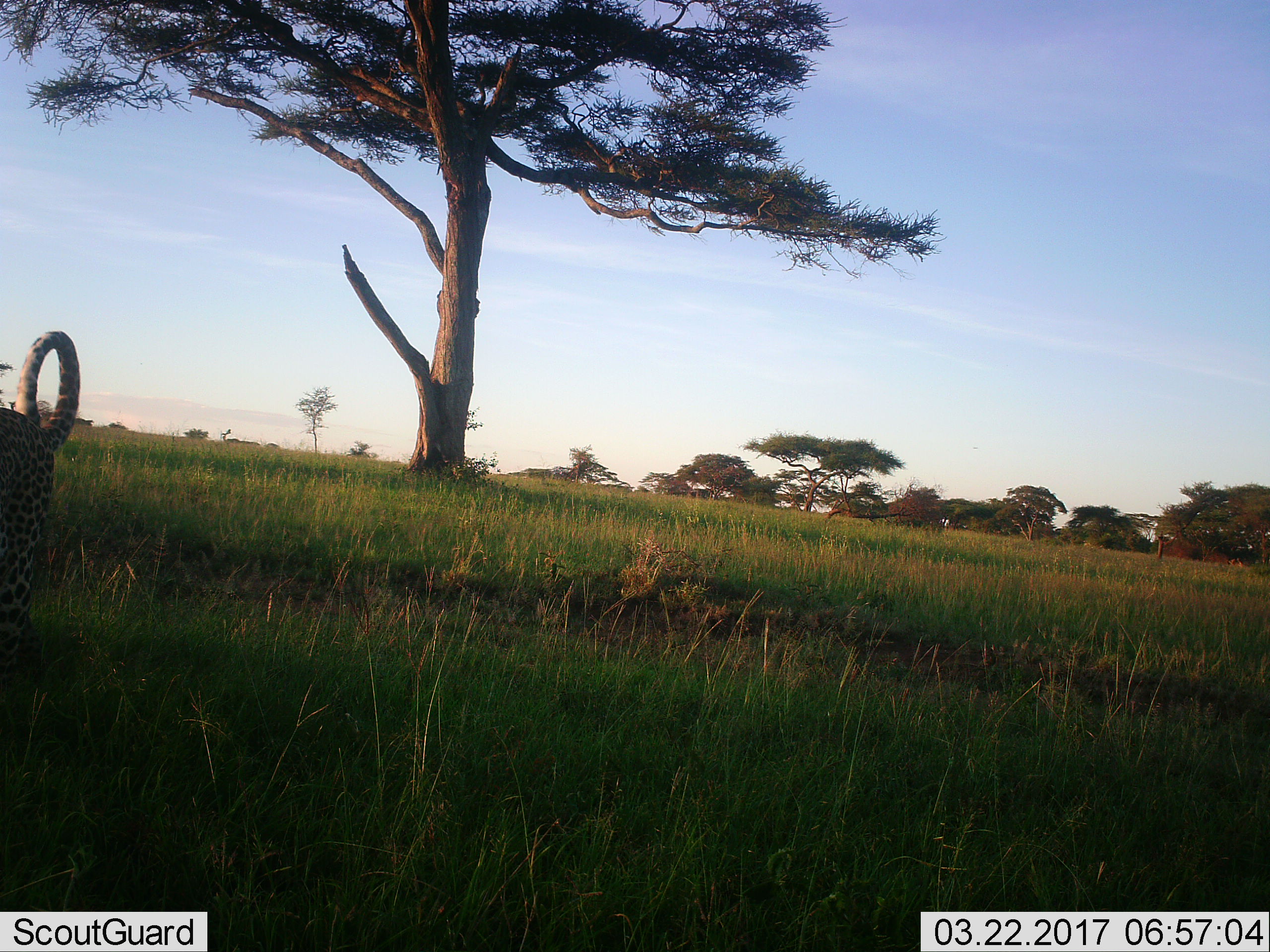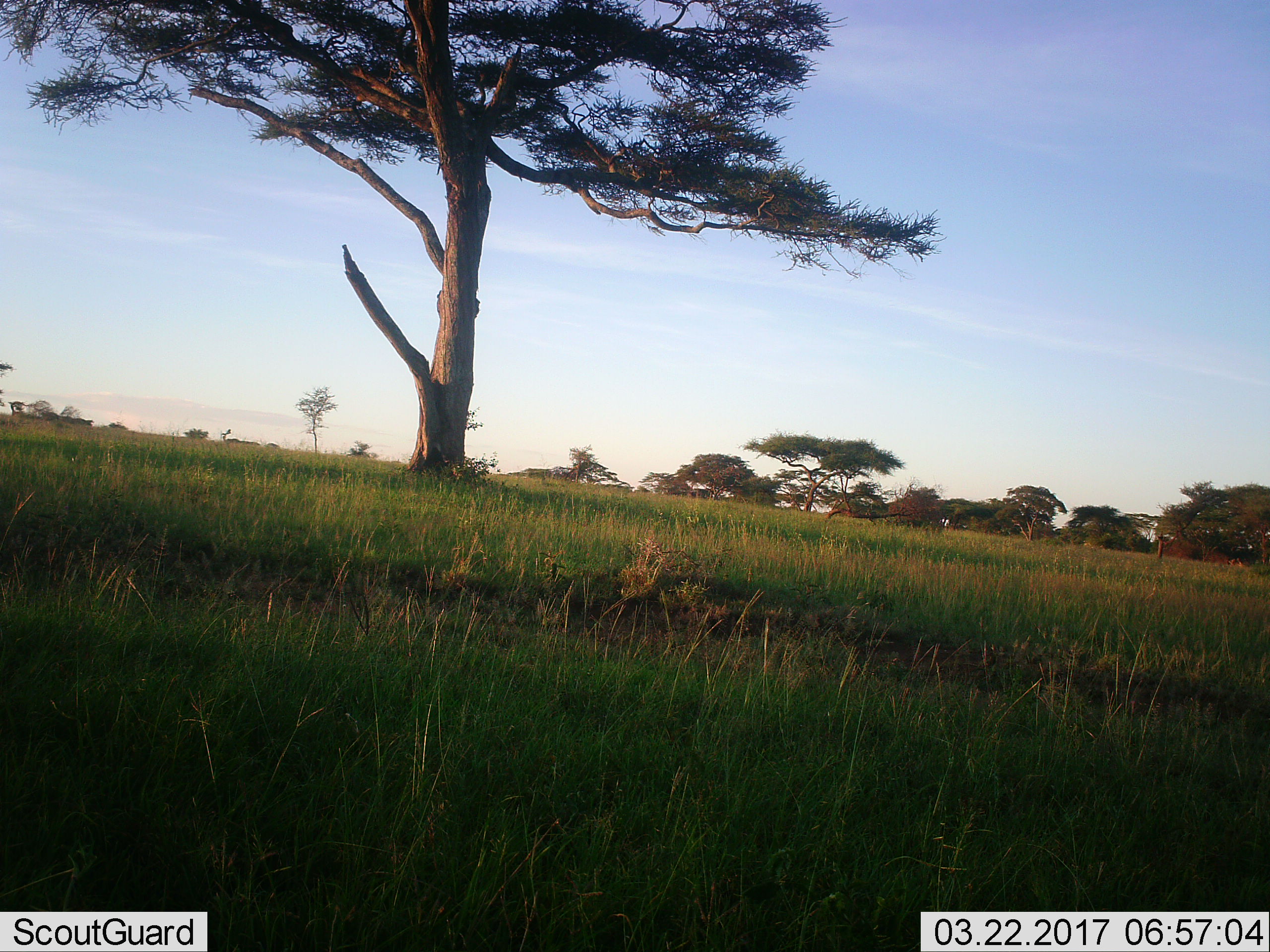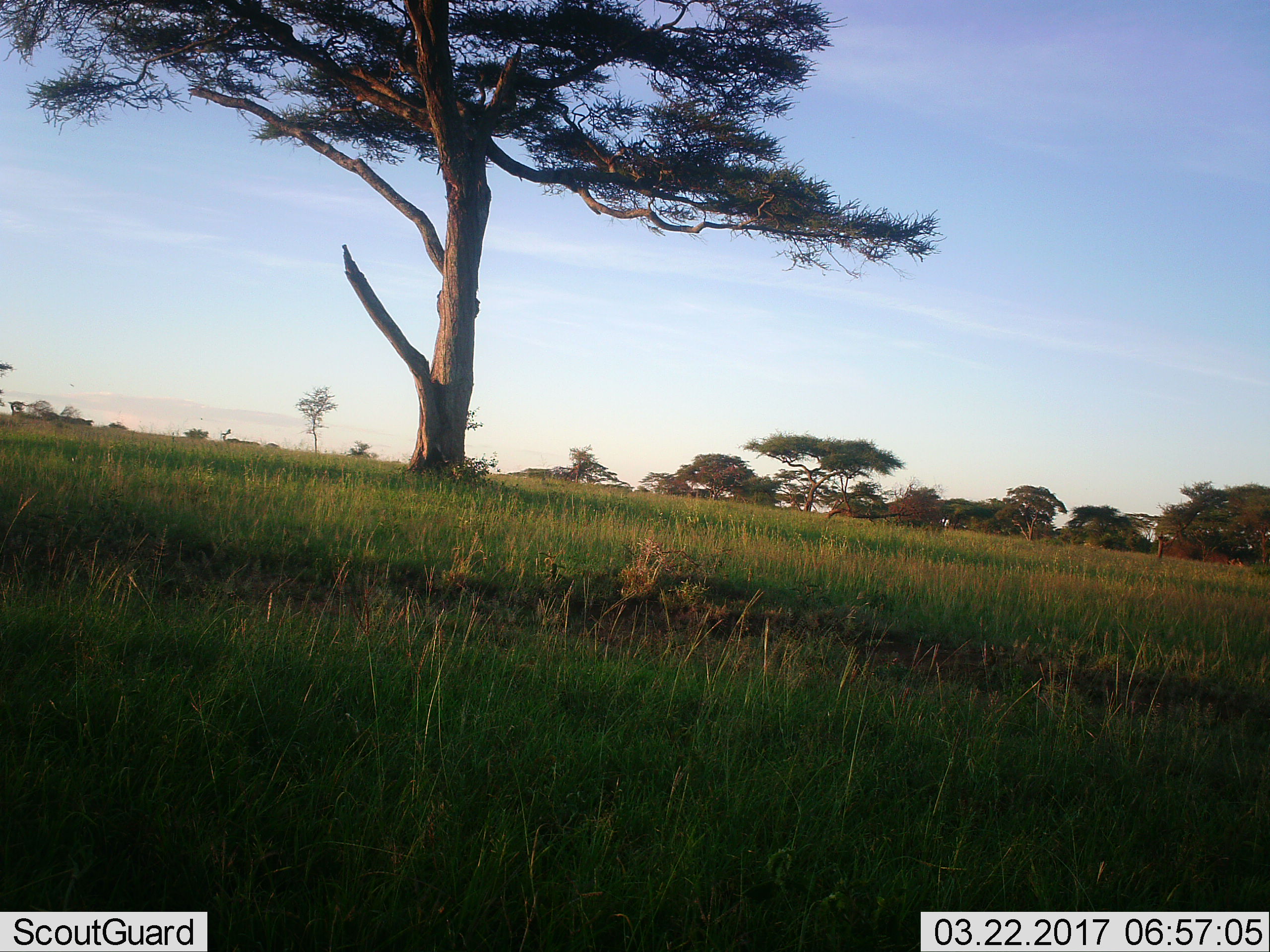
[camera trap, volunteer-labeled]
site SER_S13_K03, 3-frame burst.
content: unidentified animal